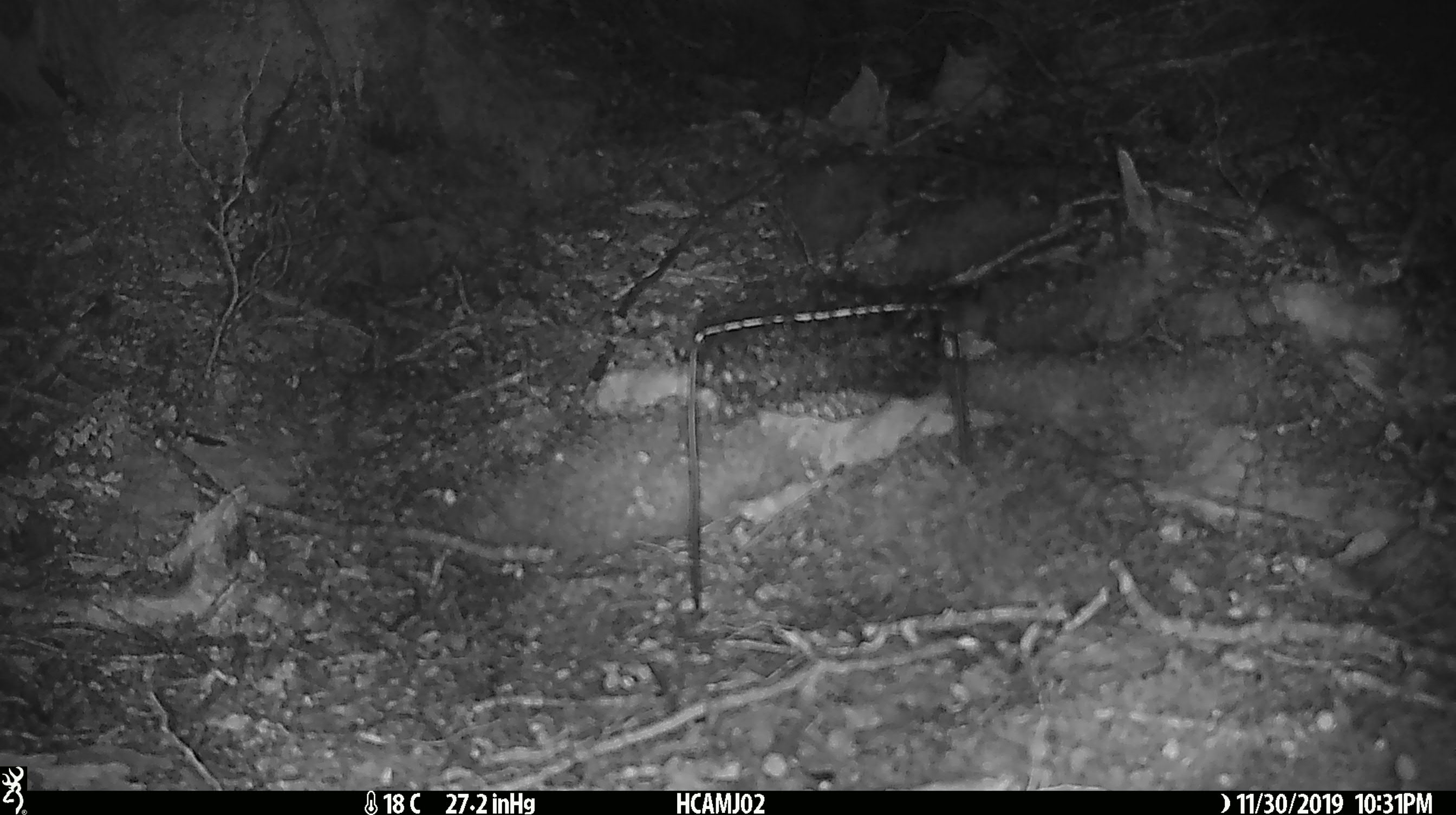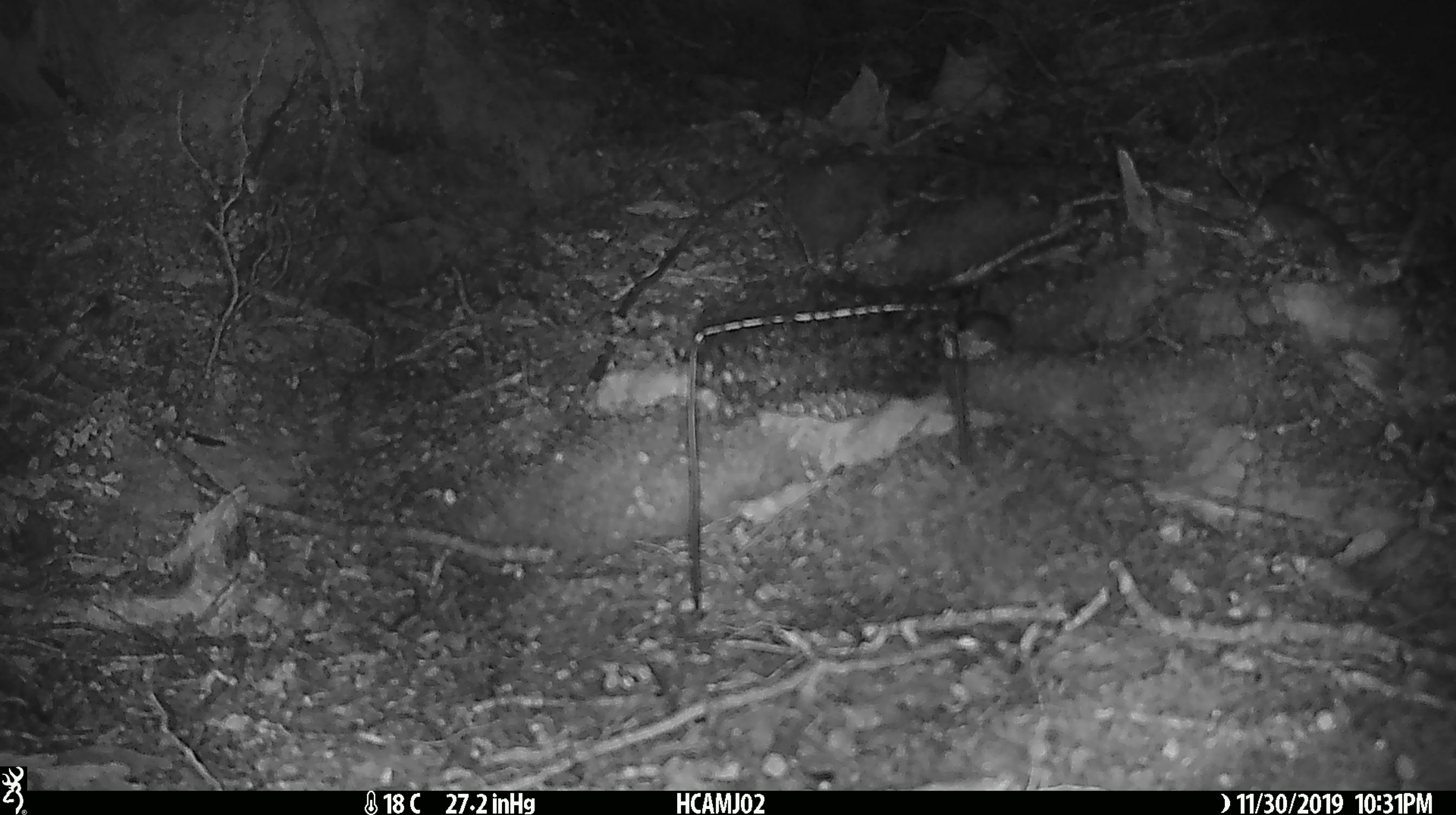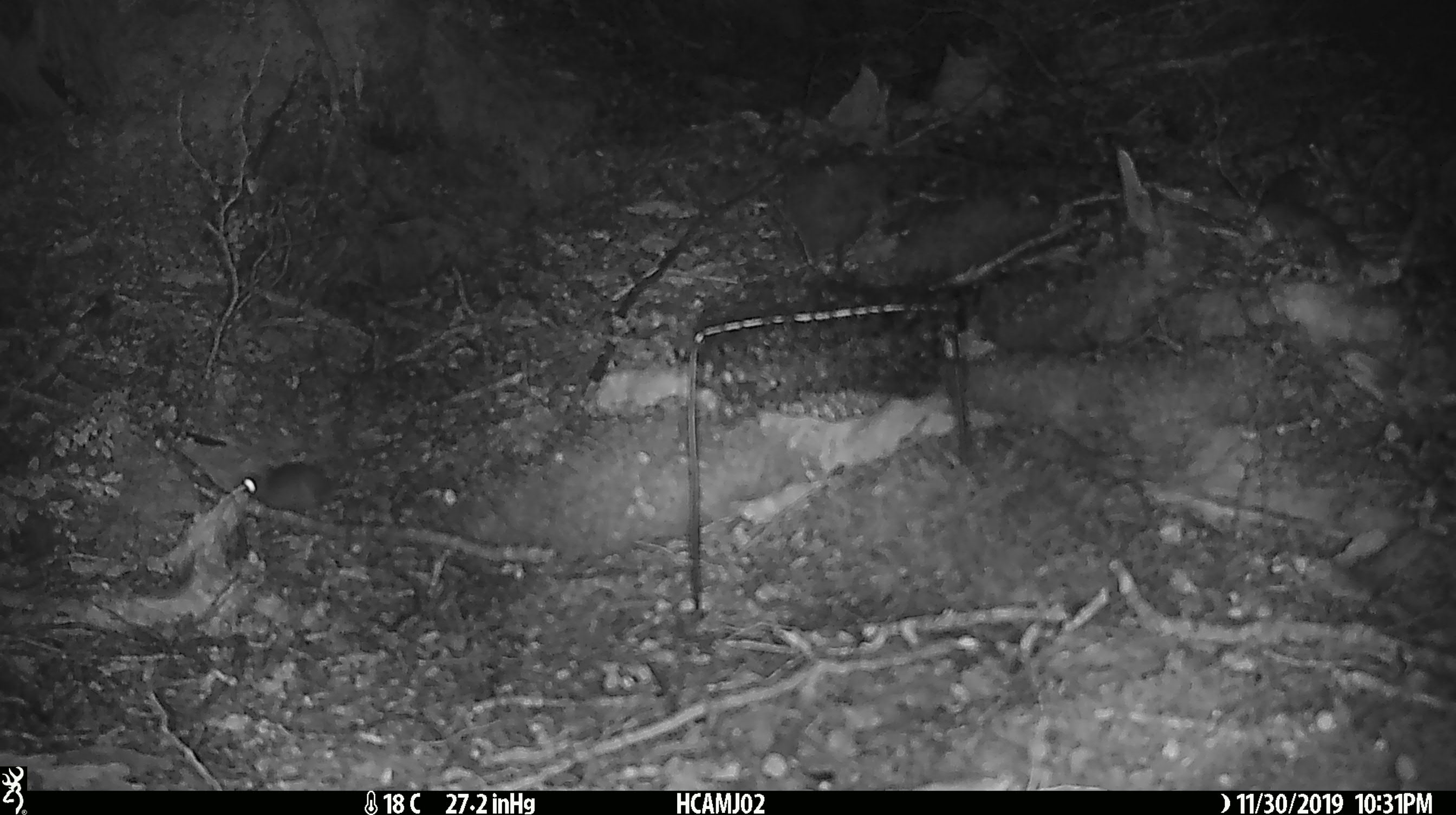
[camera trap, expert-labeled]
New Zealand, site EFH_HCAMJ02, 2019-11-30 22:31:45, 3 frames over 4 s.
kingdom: Animalia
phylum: Chordata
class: Mammalia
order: Rodentia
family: Muridae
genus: Mus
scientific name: Mus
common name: mouse